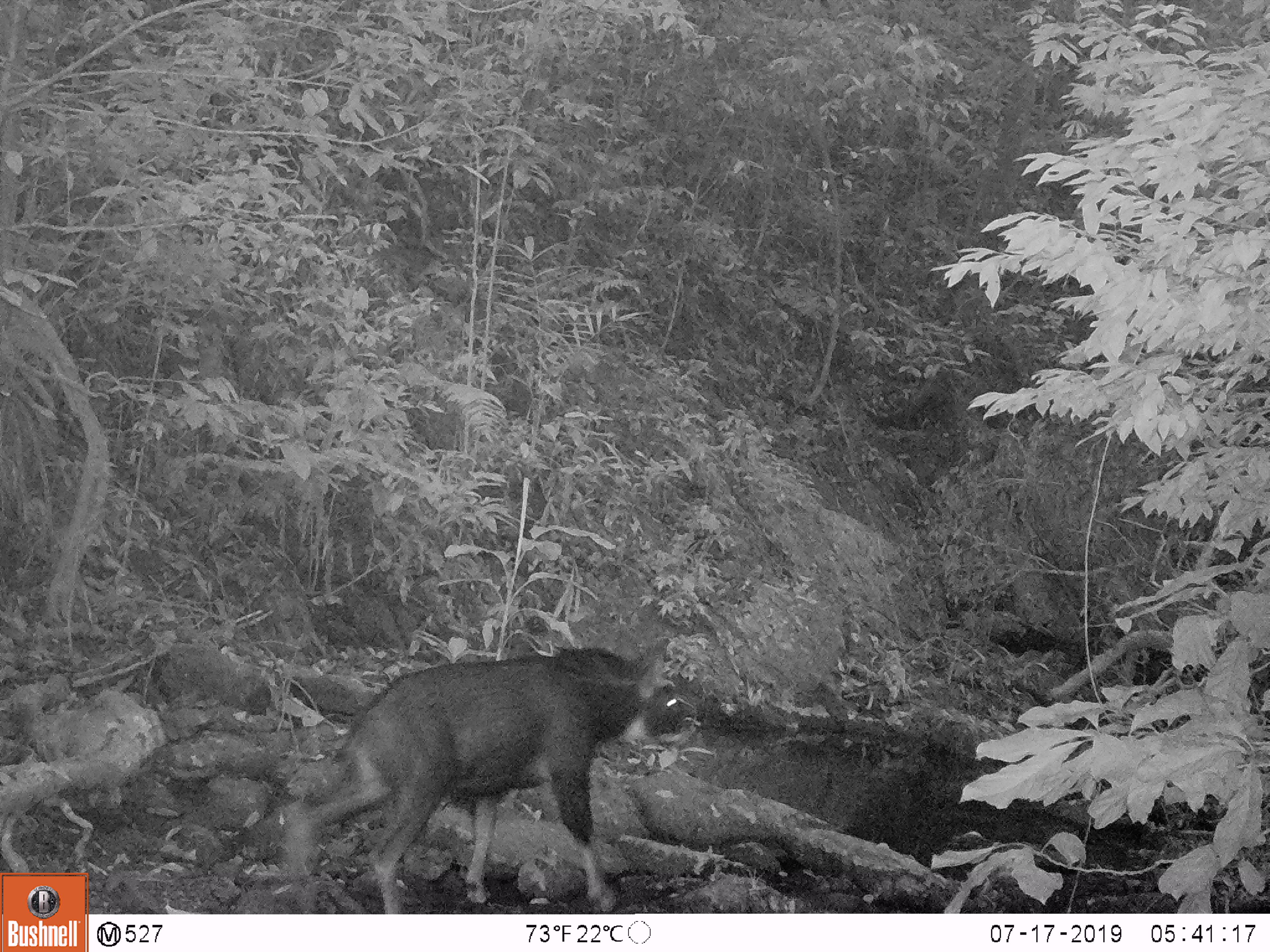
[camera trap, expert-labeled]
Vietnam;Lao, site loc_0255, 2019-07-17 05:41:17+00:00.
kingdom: Animalia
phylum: Chordata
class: Mammalia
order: Artiodactyla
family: Bovidae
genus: Capricornis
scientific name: Capricornis sumatraensis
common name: chinese serow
Chinese serow (Capricornis sumatraensis). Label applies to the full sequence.